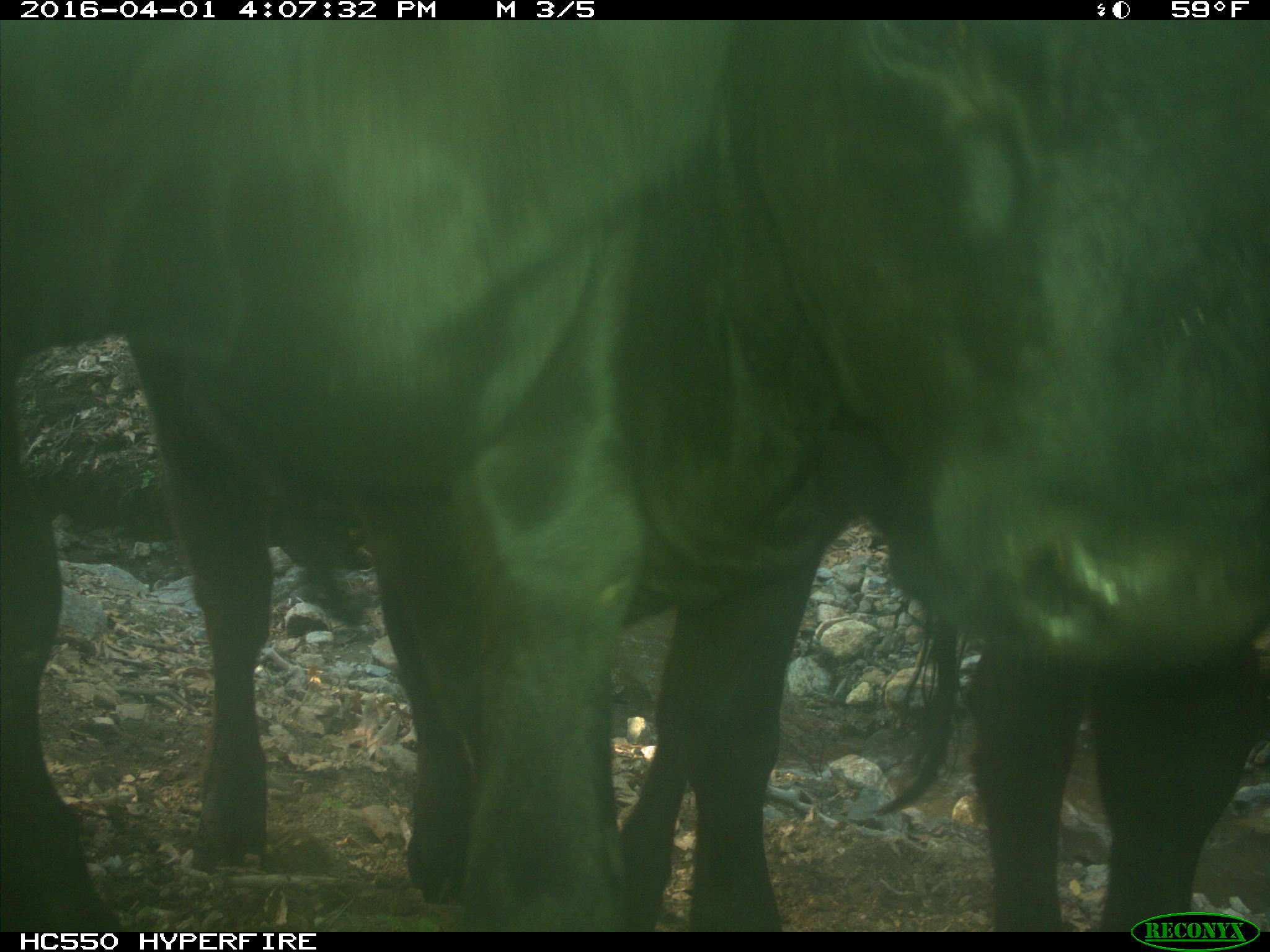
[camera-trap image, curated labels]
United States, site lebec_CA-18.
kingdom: Animalia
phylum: Chordata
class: Mammalia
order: Artiodactyla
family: Bovidae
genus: Bos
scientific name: Bos taurus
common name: domestic cow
Bos taurus (domestic cow).